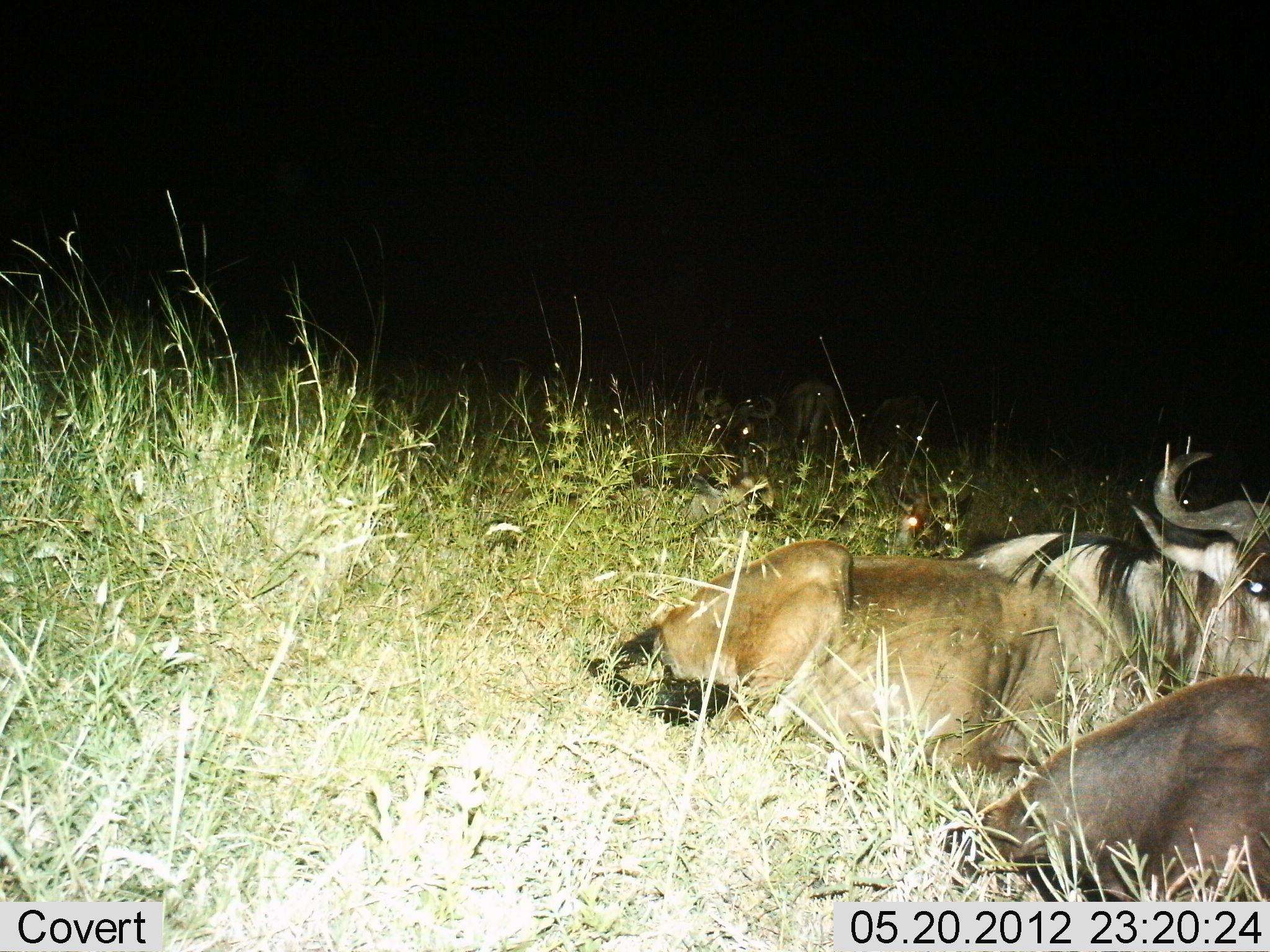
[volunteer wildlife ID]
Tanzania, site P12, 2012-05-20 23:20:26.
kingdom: Animalia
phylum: Chordata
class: Mammalia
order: Artiodactyla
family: Bovidae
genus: Connochaetes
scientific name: Connochaetes taurinus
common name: blue wildebeest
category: wildebeest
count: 3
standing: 10%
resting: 100%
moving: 0%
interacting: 0%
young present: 0%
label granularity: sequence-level